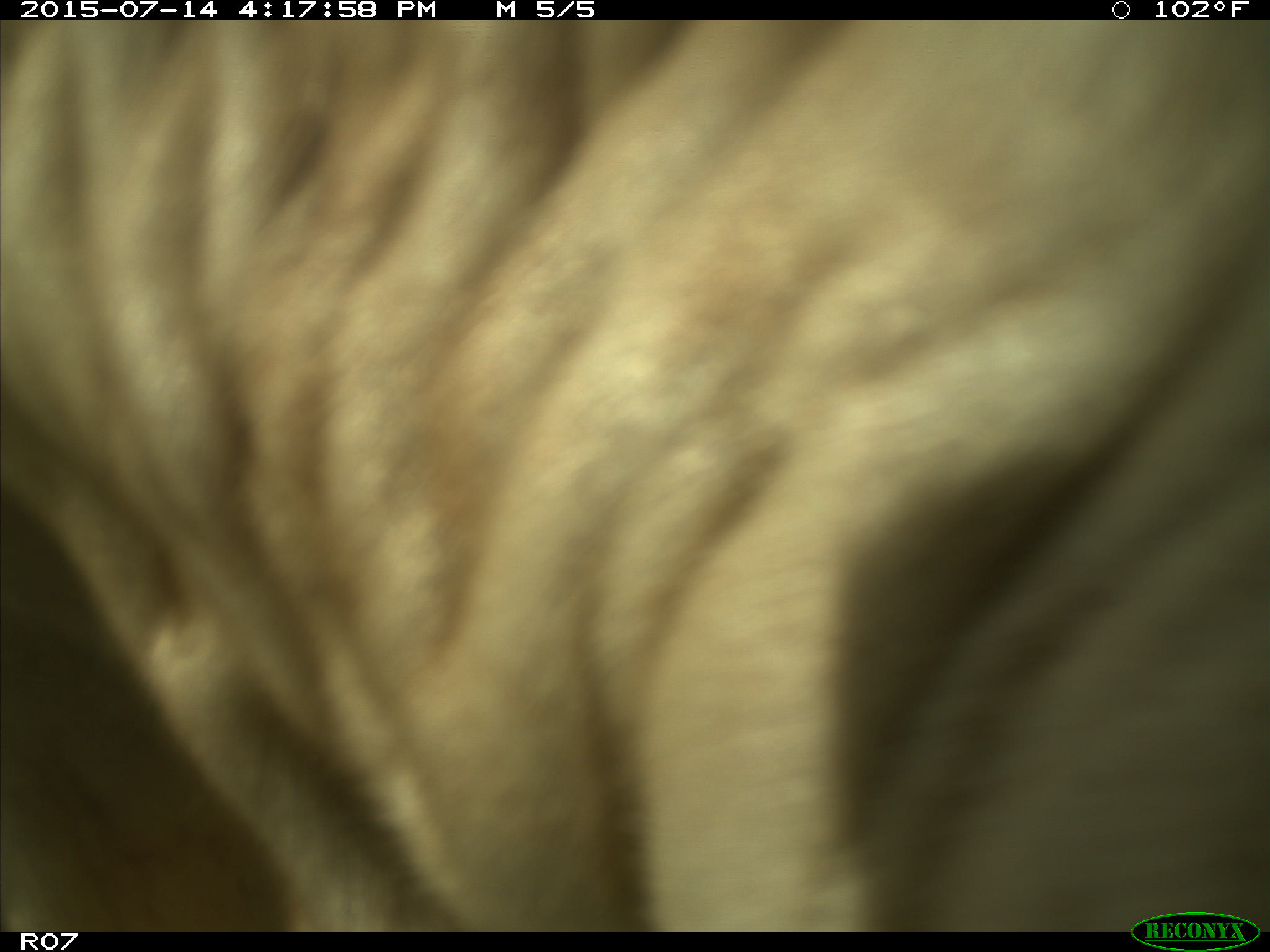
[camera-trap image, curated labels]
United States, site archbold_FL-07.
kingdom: Animalia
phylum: Chordata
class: Mammalia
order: Artiodactyla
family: Bovidae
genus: Bos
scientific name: Bos taurus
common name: domestic cow